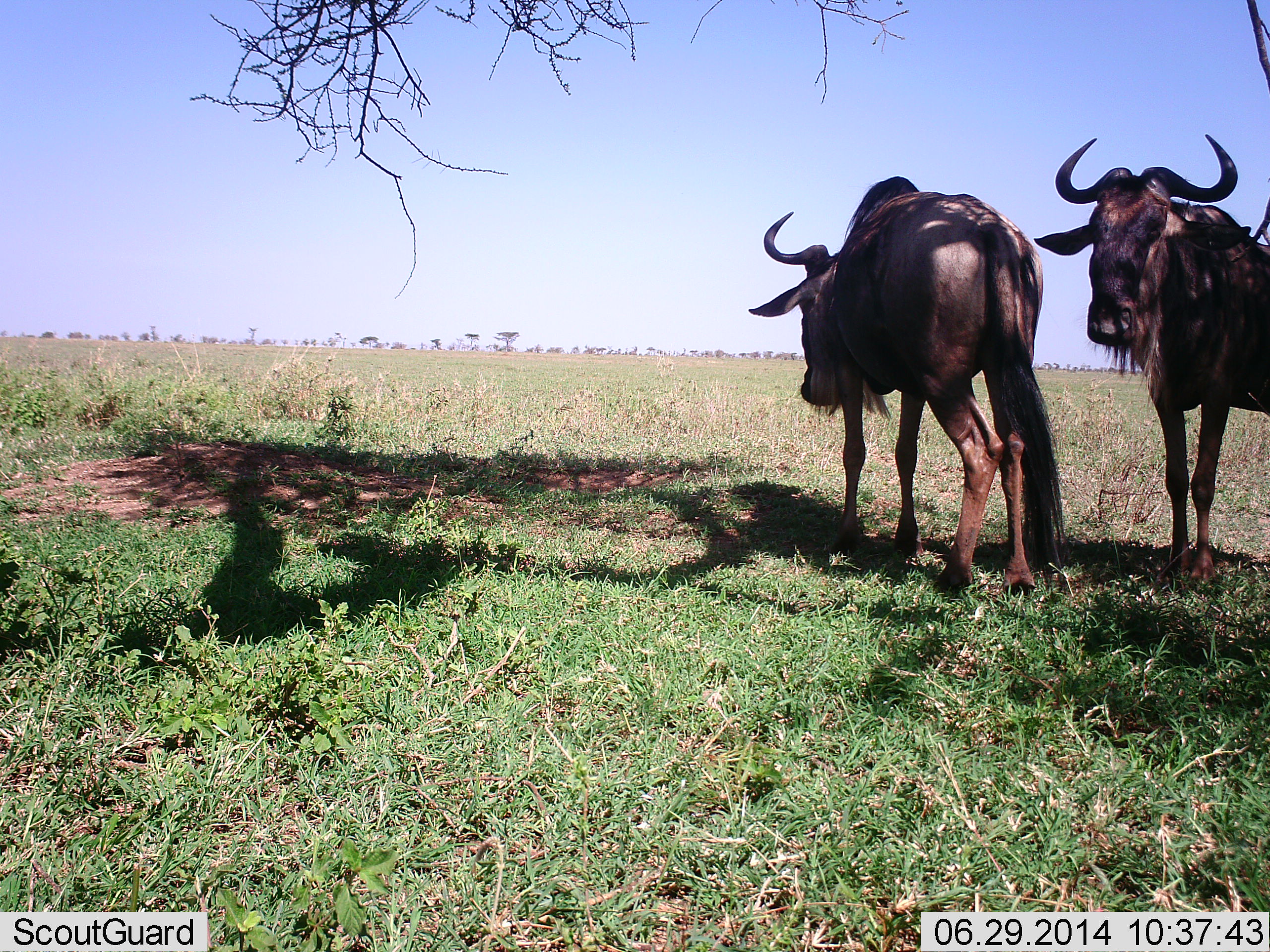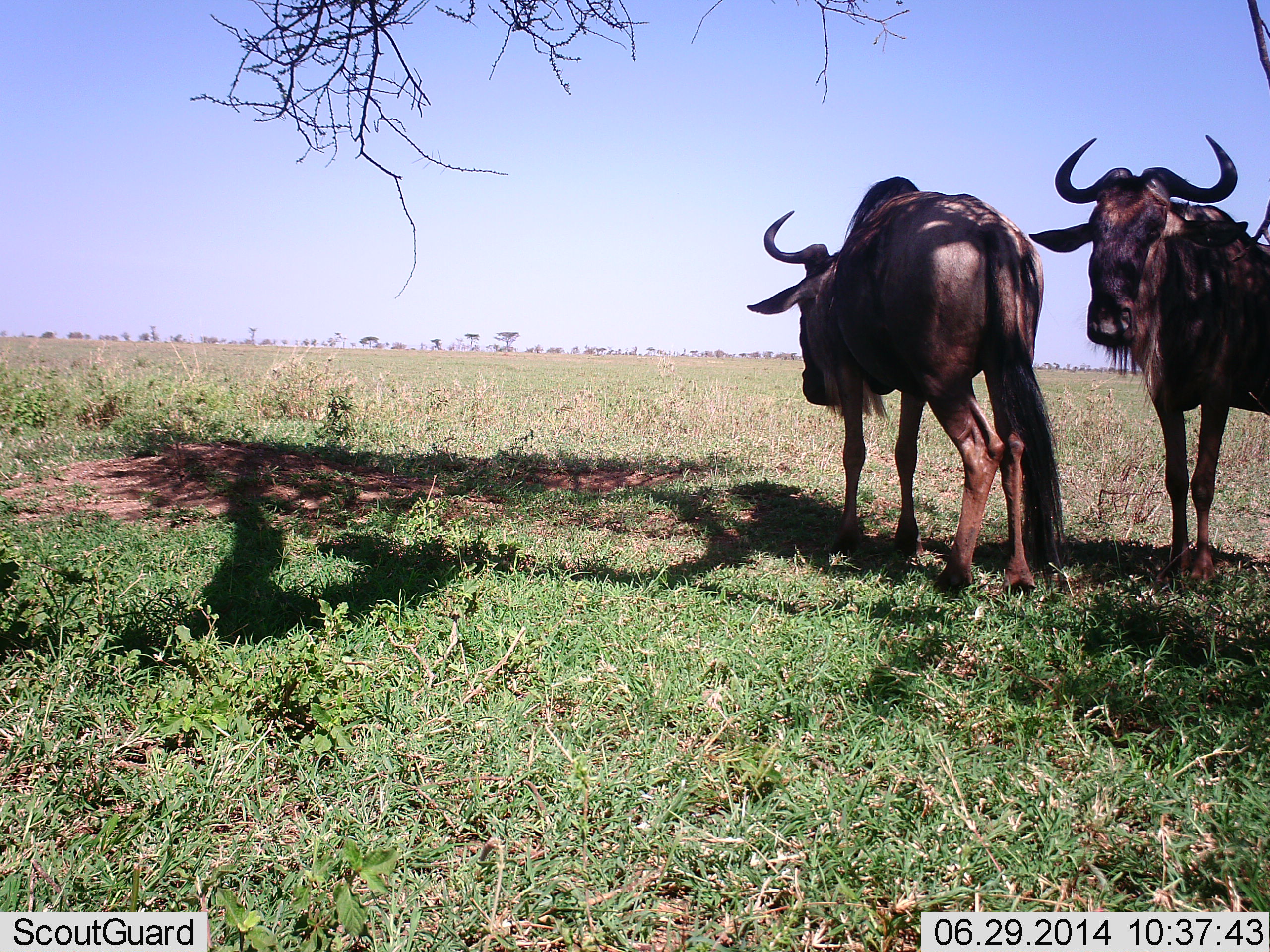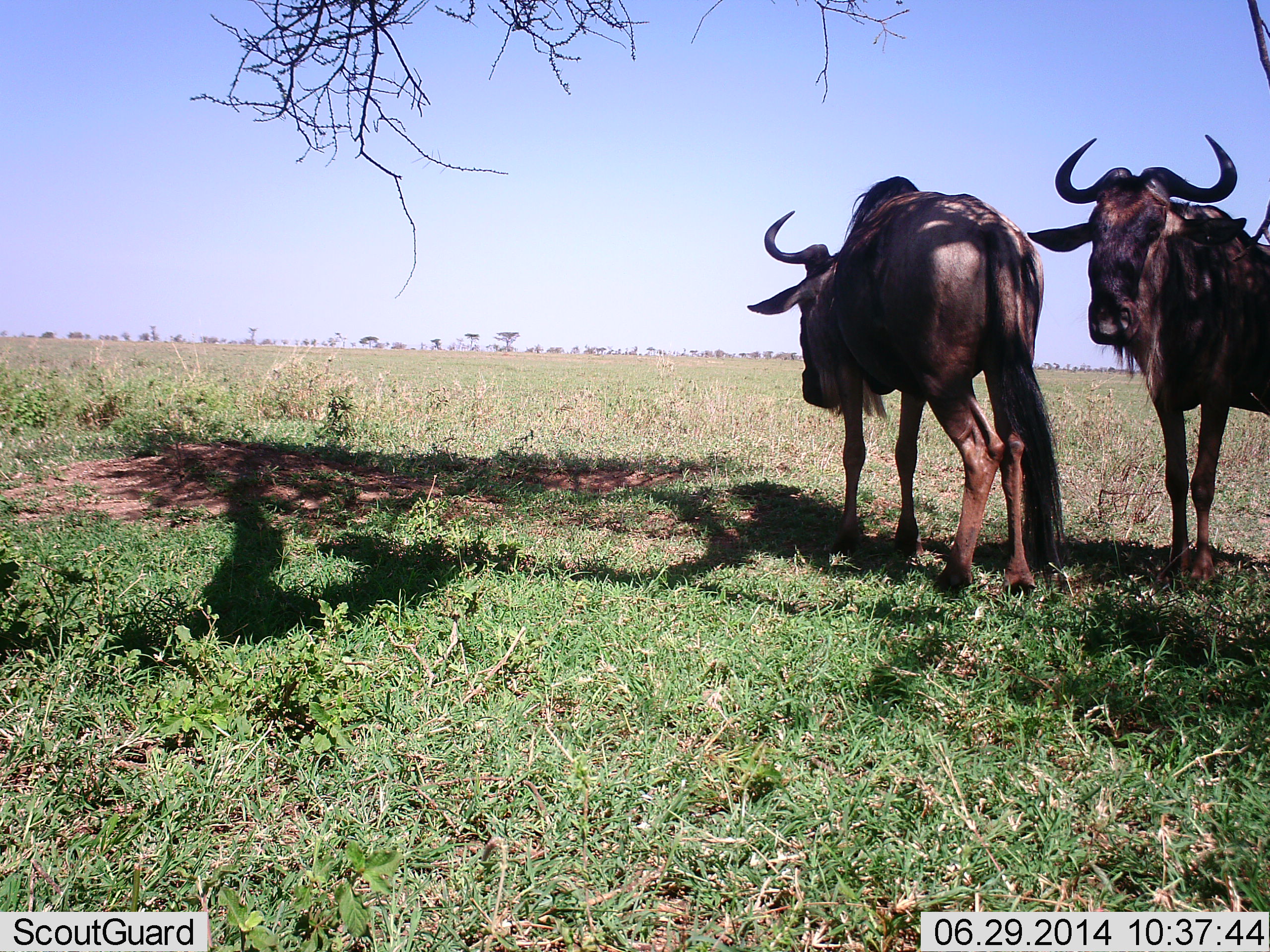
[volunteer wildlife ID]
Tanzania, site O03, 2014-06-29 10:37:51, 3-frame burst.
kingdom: Animalia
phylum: Chordata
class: Mammalia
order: Artiodactyla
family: Bovidae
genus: Connochaetes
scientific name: Connochaetes taurinus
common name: blue wildebeest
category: wildebeest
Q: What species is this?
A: Wildebeest (blue wildebeest) (Connochaetes taurinus).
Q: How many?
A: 2.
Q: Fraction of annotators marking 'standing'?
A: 80%.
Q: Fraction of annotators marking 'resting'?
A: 10%.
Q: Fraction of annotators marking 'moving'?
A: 0%.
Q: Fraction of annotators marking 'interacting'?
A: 0%.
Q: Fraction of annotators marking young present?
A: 0%.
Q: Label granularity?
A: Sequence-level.